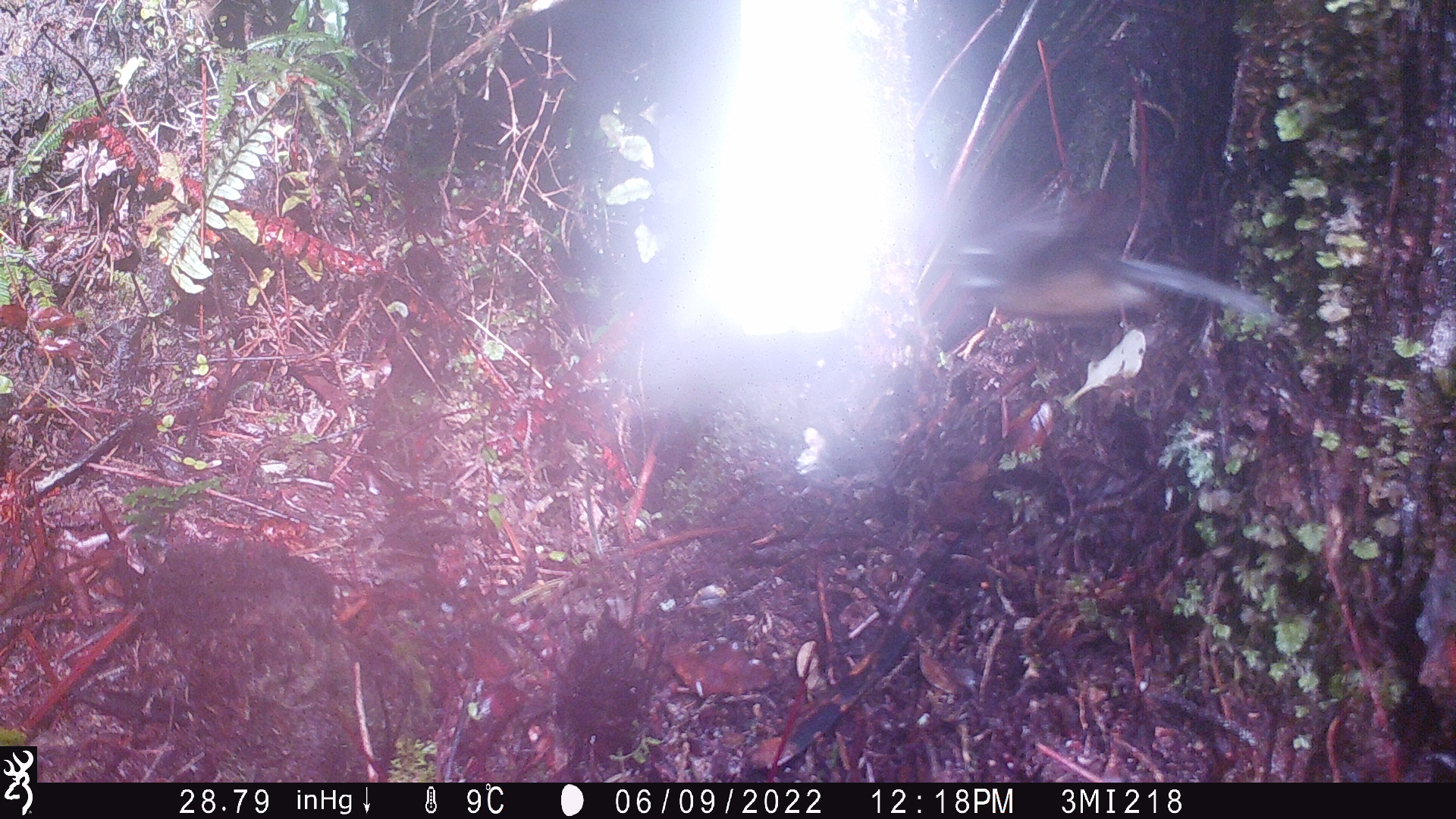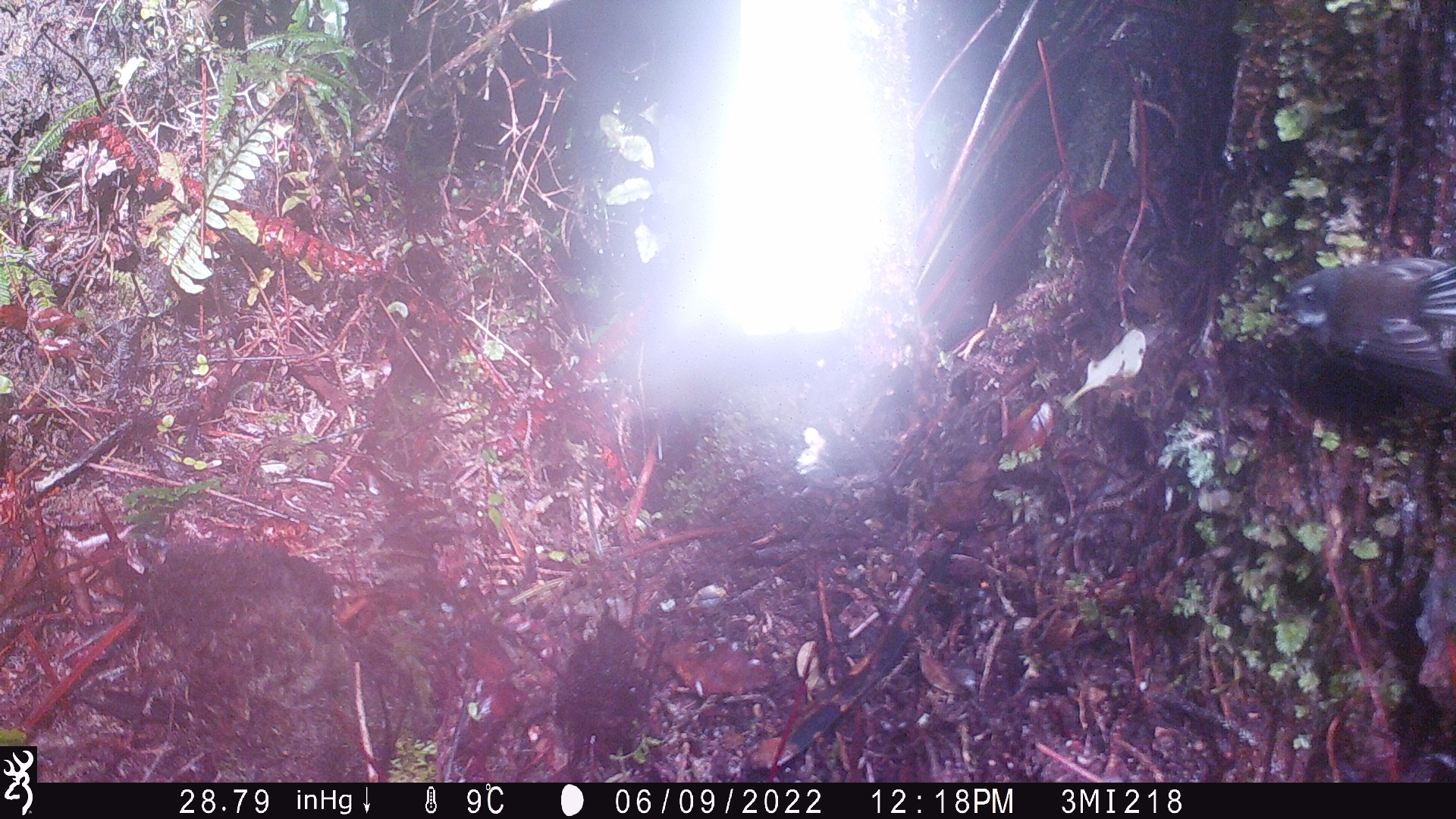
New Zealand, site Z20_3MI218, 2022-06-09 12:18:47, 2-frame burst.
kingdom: Animalia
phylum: Chordata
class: Aves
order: Passeriformes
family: Rhipiduridae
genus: Rhipidura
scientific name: Rhipidura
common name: fantails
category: fantail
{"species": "fantail (fantails) (Rhipidura)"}